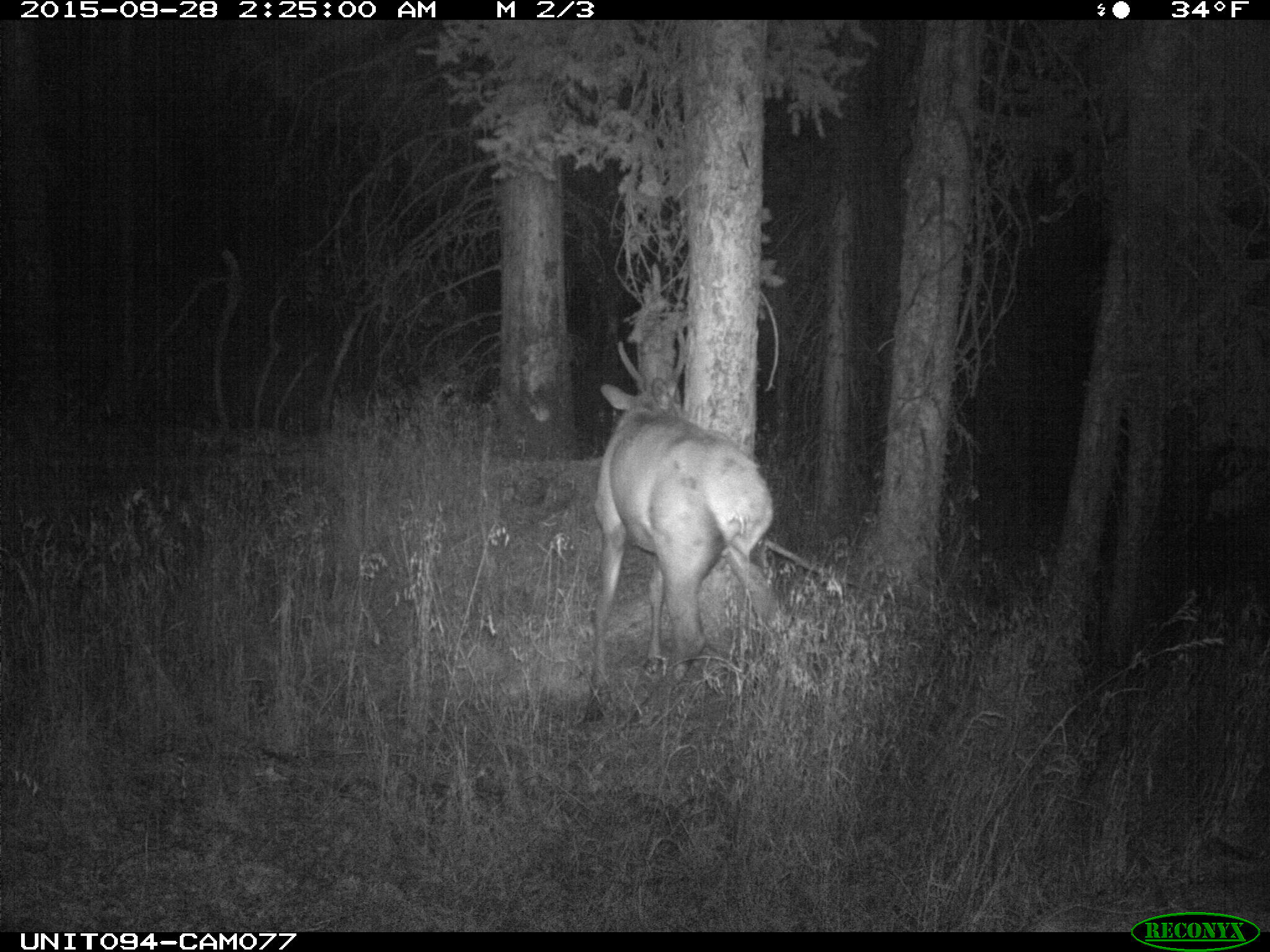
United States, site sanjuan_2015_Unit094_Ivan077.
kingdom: Animalia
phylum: Chordata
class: Mammalia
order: Artiodactyla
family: Cervidae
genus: Cervus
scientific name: Cervus elaphus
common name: red deer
Cervus elaphus (red deer).